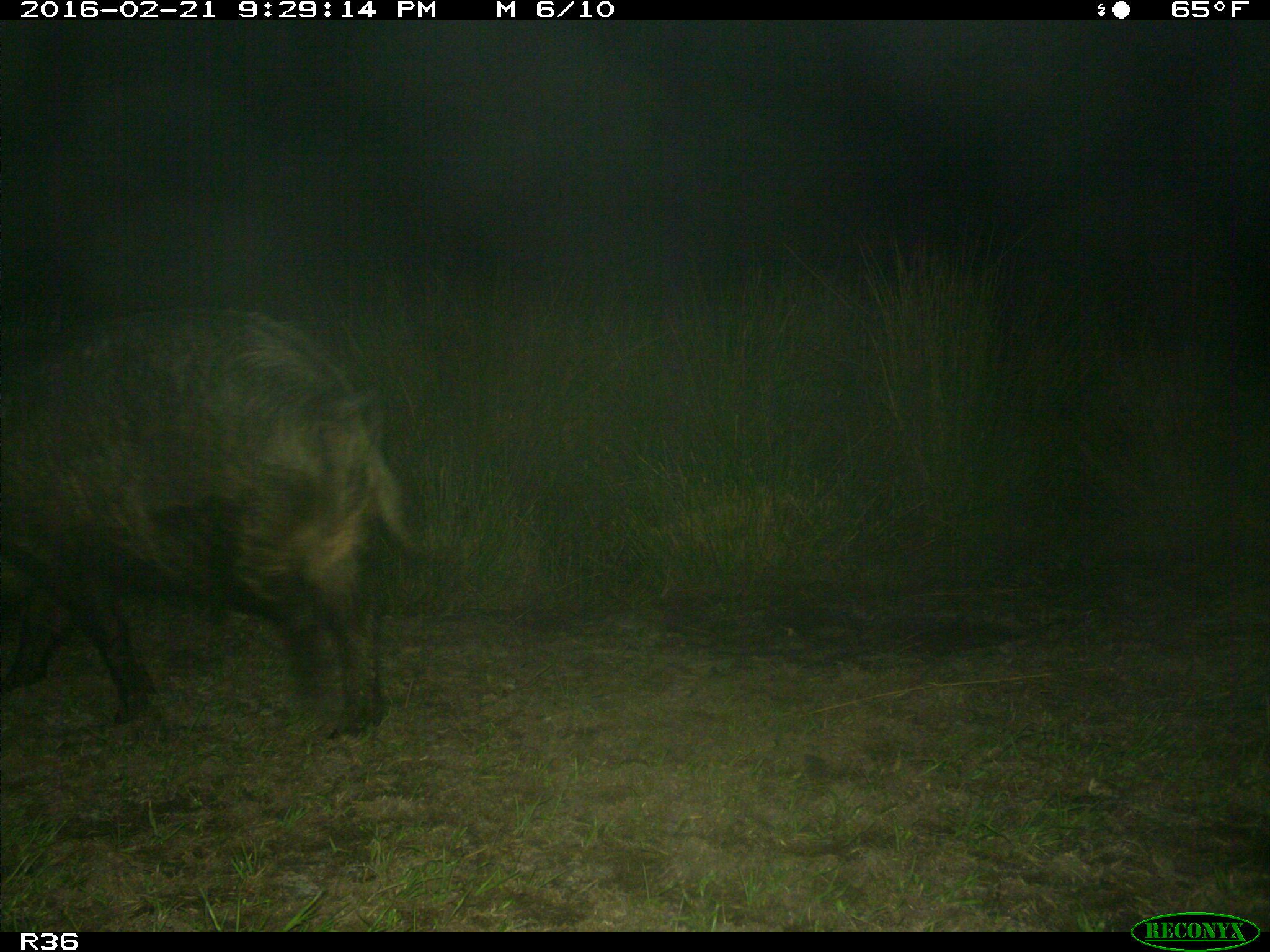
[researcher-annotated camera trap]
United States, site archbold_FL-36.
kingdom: Animalia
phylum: Chordata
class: Mammalia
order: Artiodactyla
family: Suidae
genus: Sus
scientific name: Sus scrofa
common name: wild boar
Sus scrofa (wild boar).